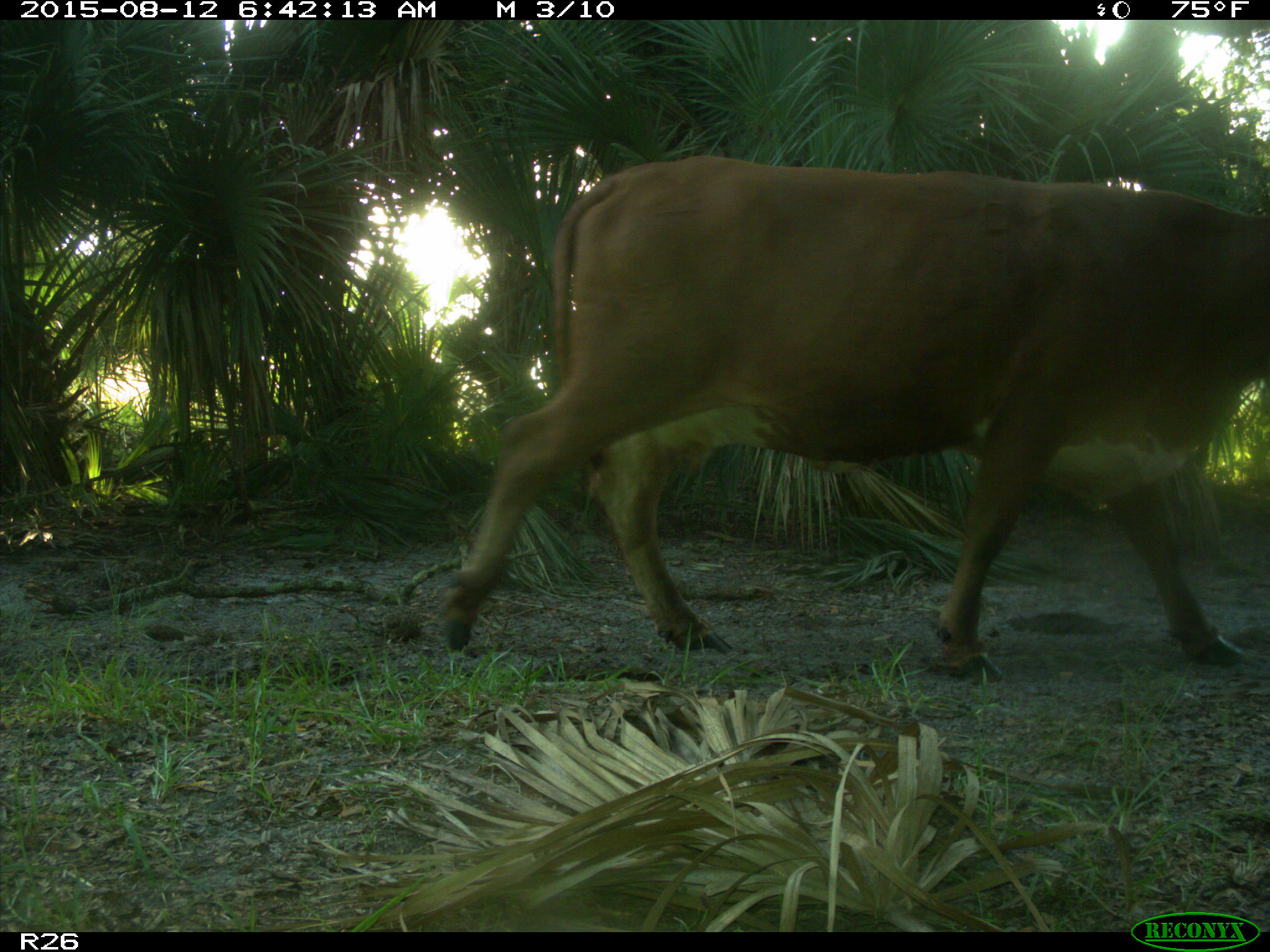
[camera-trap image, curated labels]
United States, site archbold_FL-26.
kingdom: Animalia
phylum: Chordata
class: Mammalia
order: Artiodactyla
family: Bovidae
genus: Bos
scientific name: Bos taurus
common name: domestic cow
Bos taurus (domestic cow).